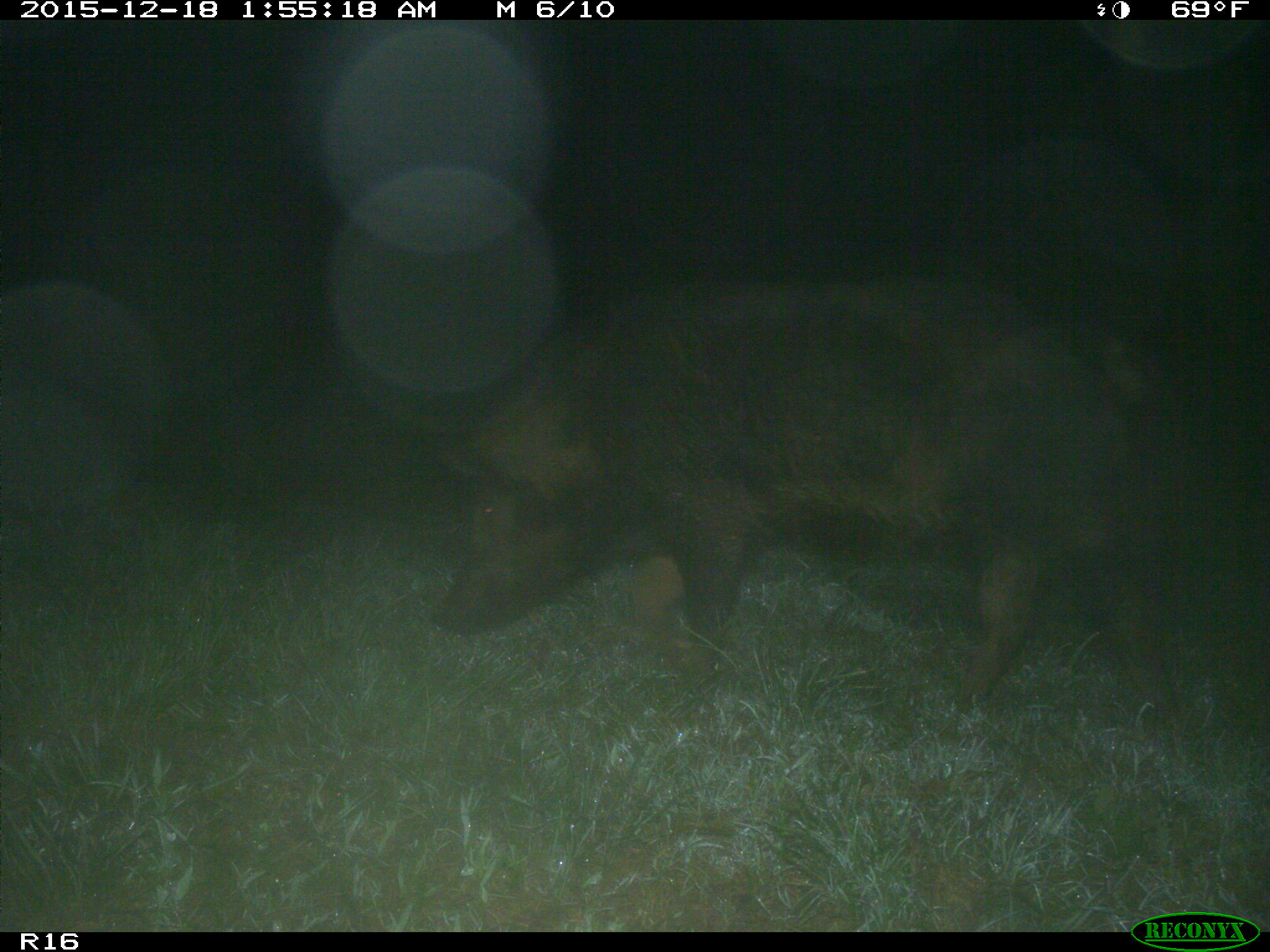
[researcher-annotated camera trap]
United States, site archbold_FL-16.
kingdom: Animalia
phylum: Chordata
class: Mammalia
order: Artiodactyla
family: Suidae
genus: Sus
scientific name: Sus scrofa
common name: wild boar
Sus scrofa (wild boar).